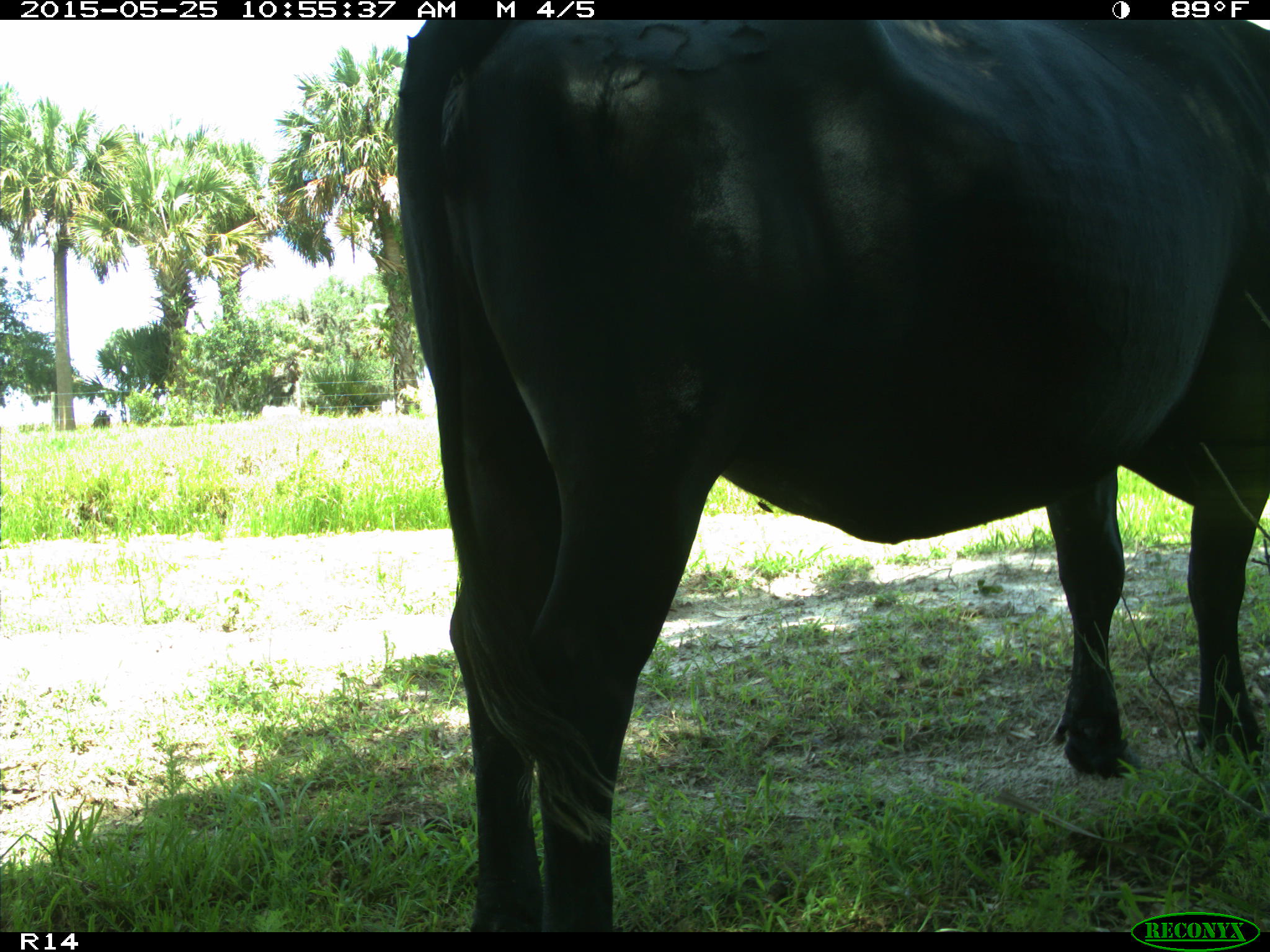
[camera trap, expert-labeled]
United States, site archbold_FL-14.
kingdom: Animalia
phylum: Chordata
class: Mammalia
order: Artiodactyla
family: Bovidae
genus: Bos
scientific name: Bos taurus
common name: domestic cow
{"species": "Bos taurus (domestic cow)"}